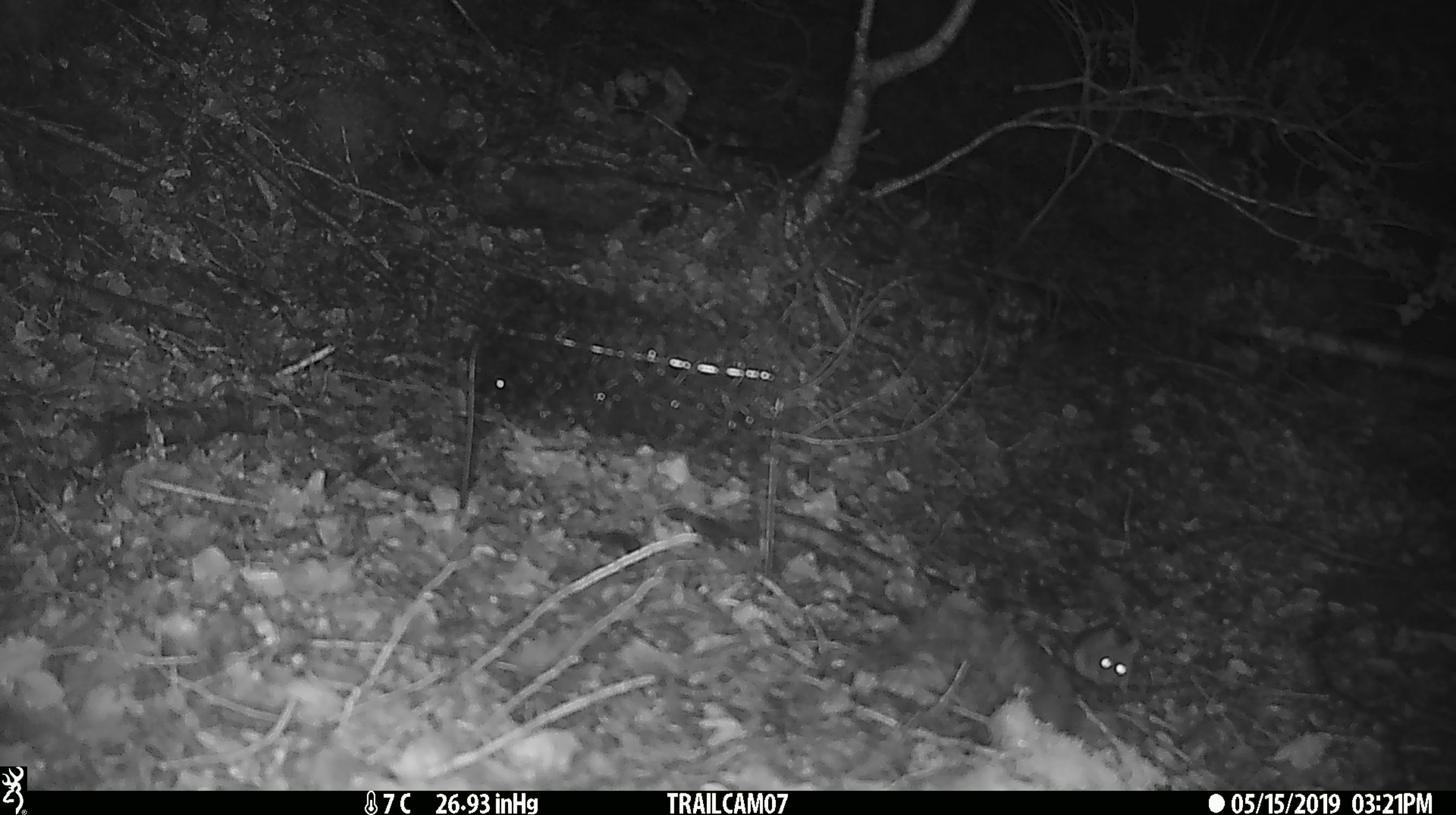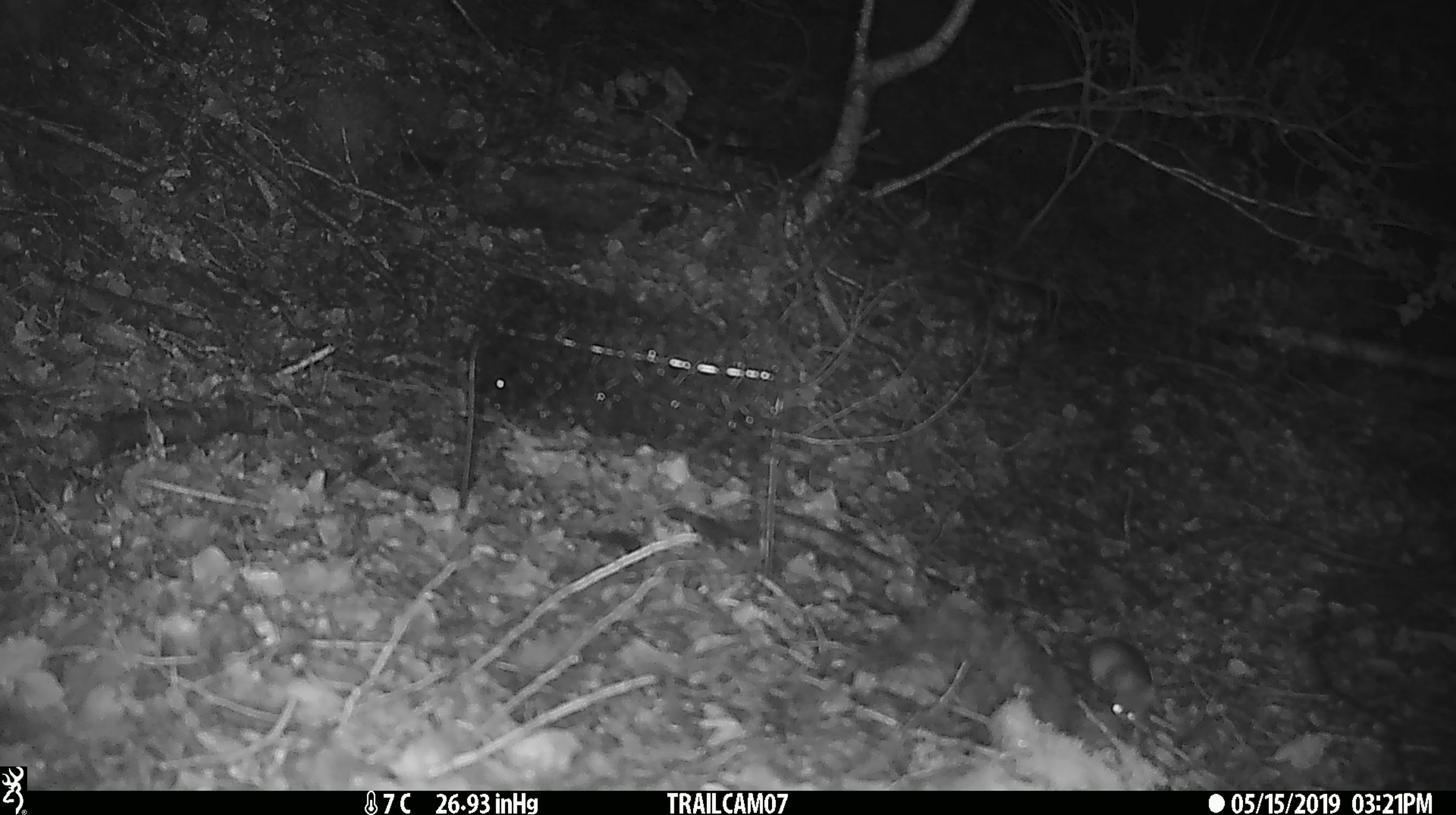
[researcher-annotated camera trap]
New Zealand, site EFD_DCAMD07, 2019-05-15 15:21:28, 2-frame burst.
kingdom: Animalia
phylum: Chordata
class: Mammalia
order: Rodentia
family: Muridae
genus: Mus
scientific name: Mus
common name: mouse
Mouse (Mus).